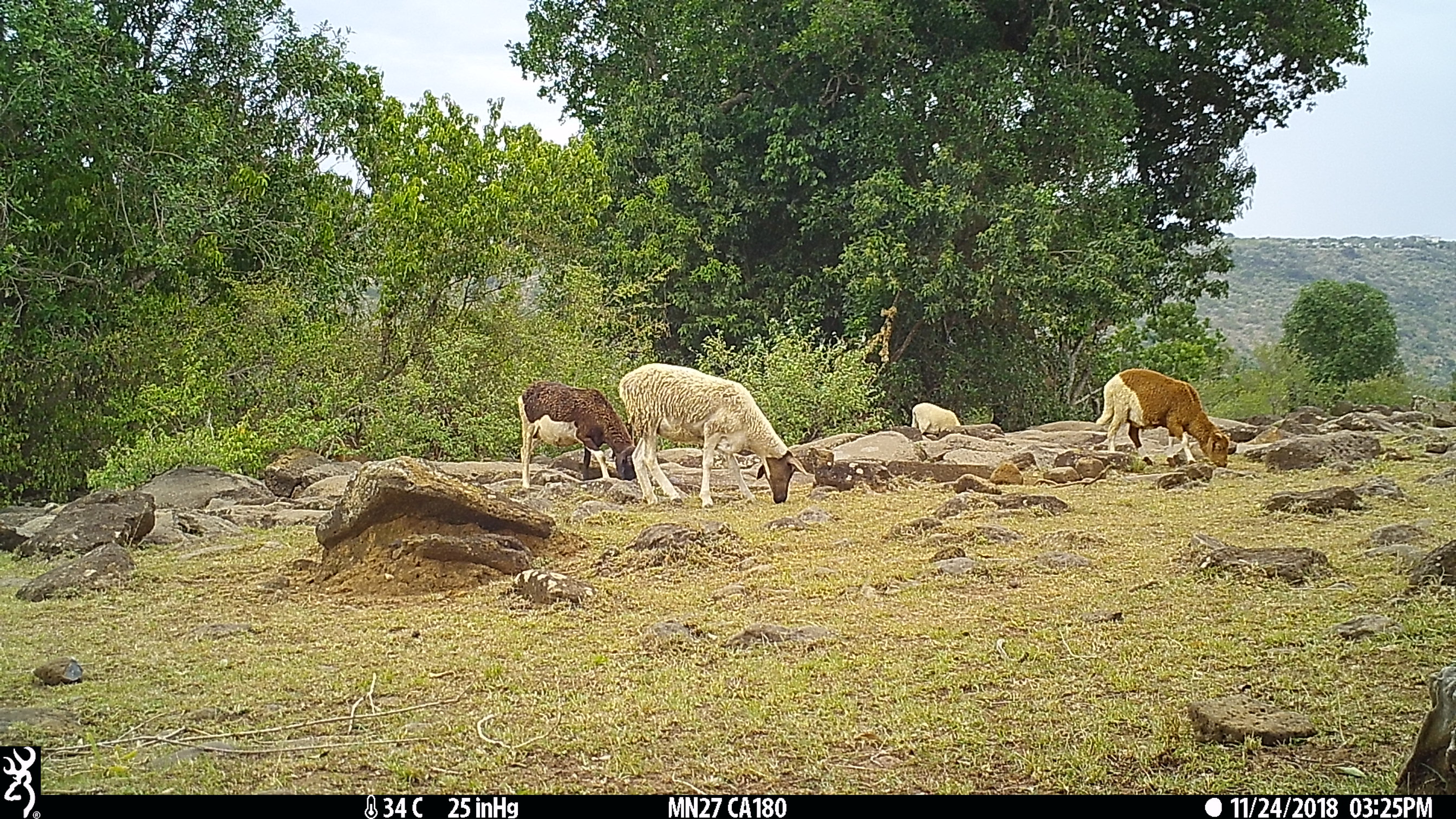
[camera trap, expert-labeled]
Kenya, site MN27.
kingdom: Animalia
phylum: Chordata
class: Mammalia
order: Artiodactyla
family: Bovidae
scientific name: Bovidae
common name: sheep or goat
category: shoat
Shoat (sheep or goat) (Bovidae).